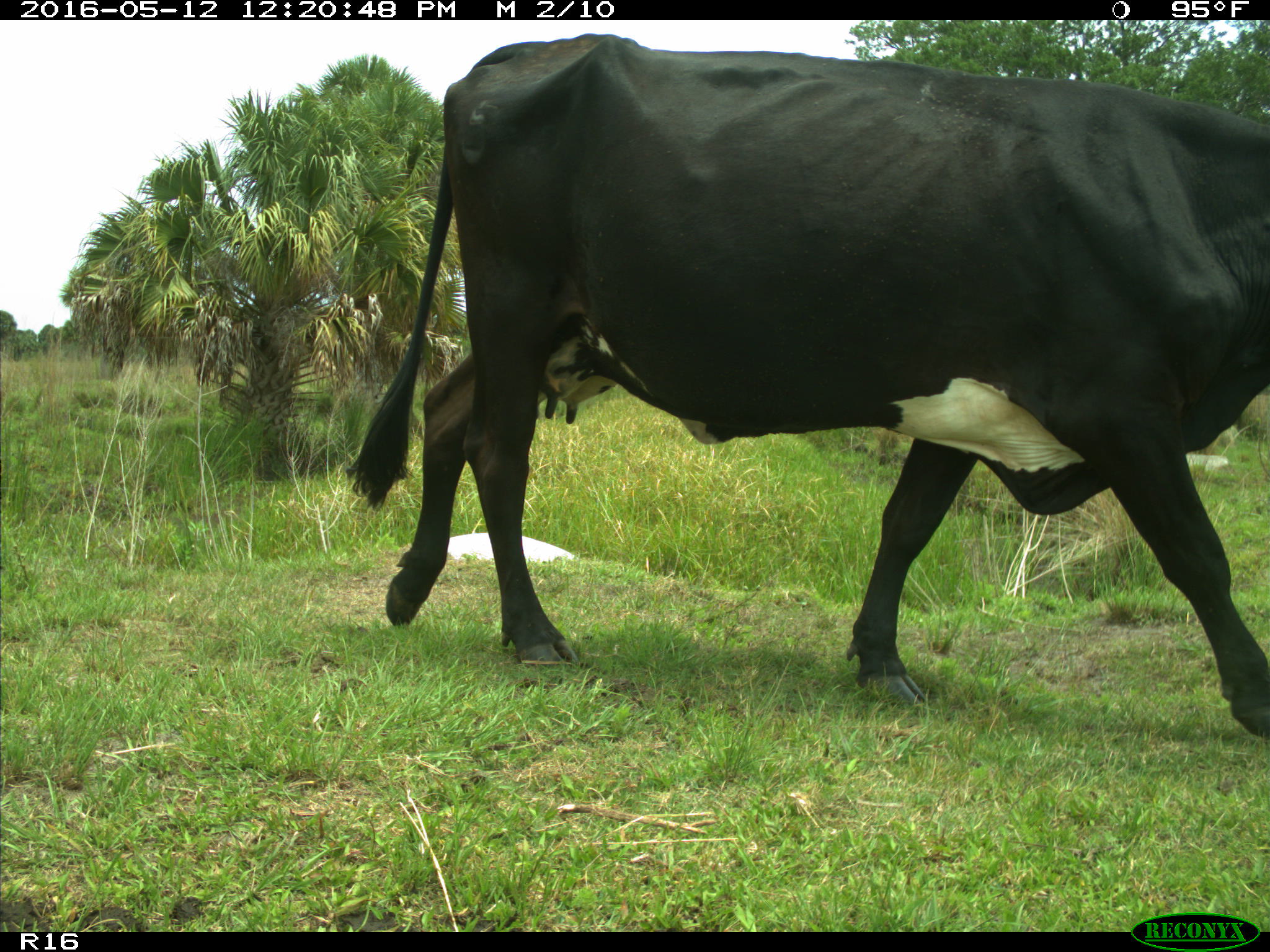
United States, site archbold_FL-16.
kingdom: Animalia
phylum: Chordata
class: Mammalia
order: Artiodactyla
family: Bovidae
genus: Bos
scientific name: Bos taurus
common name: domestic cow